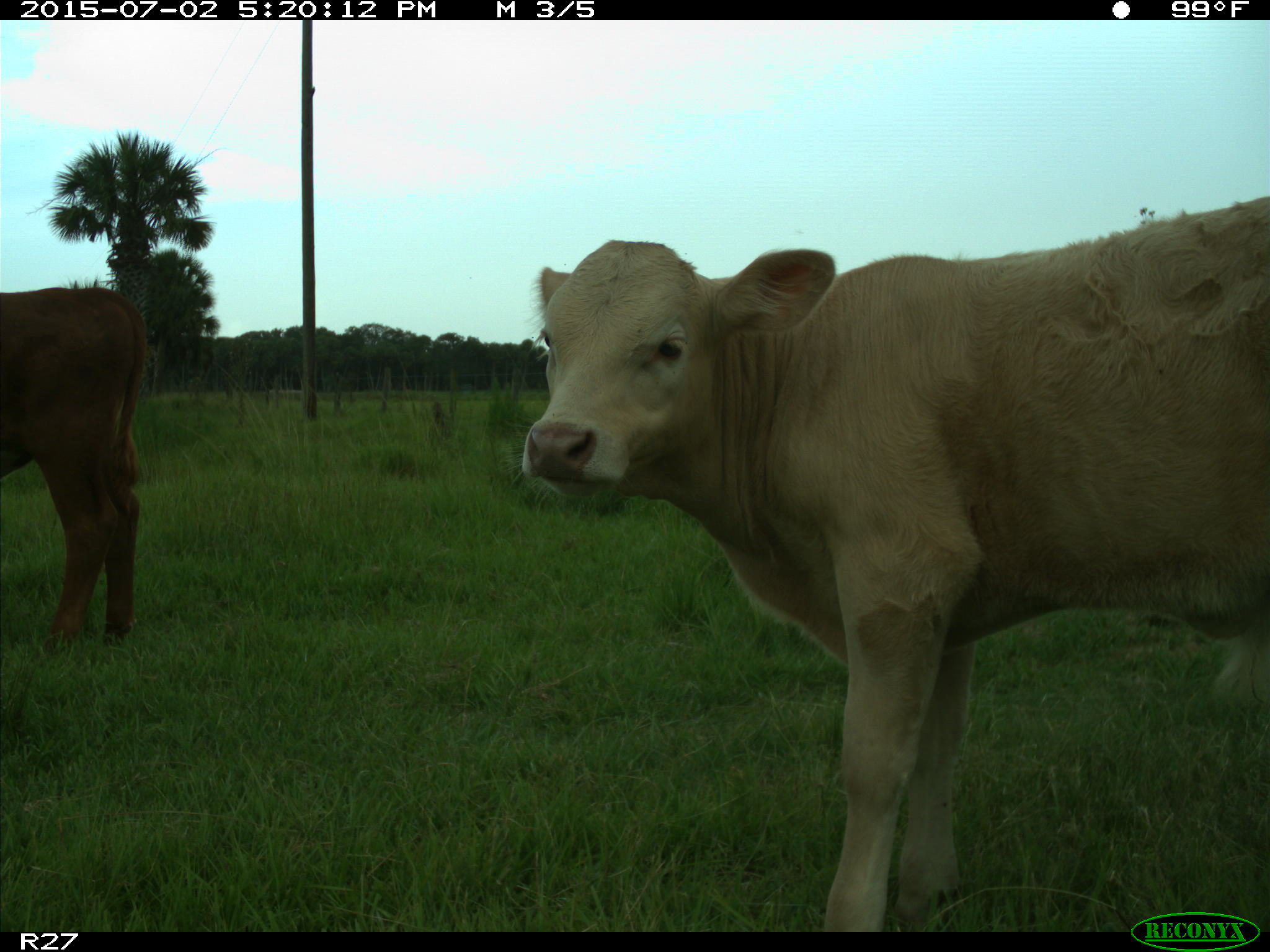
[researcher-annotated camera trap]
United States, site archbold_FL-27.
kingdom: Animalia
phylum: Chordata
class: Mammalia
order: Artiodactyla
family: Bovidae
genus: Bos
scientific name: Bos taurus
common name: domestic cow